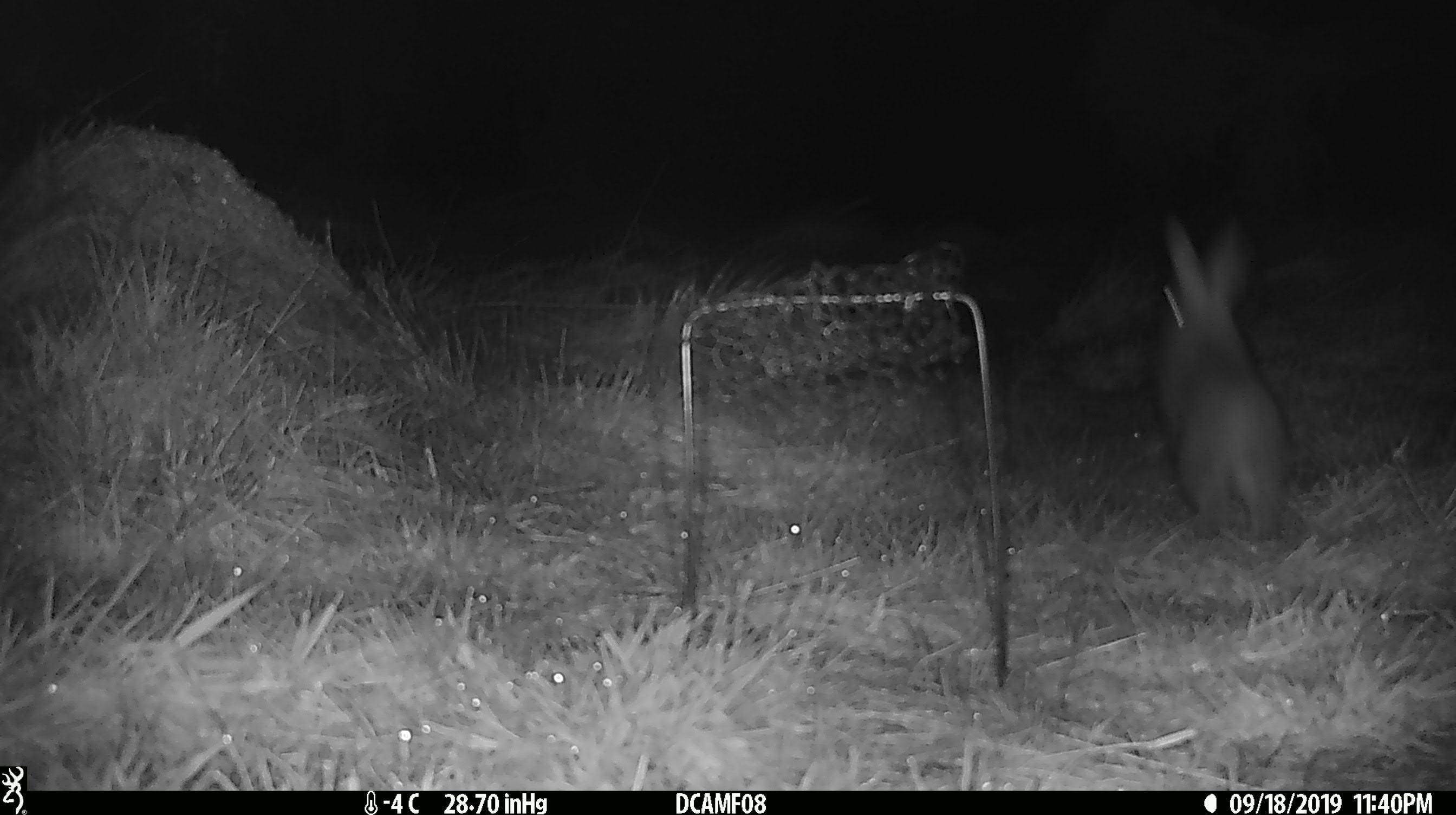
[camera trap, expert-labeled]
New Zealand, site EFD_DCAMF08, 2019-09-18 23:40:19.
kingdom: Animalia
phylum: Chordata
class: Mammalia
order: Lagomorpha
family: Leporidae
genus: Oryctolagus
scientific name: Oryctolagus cuniculus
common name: european rabbit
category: rabbit